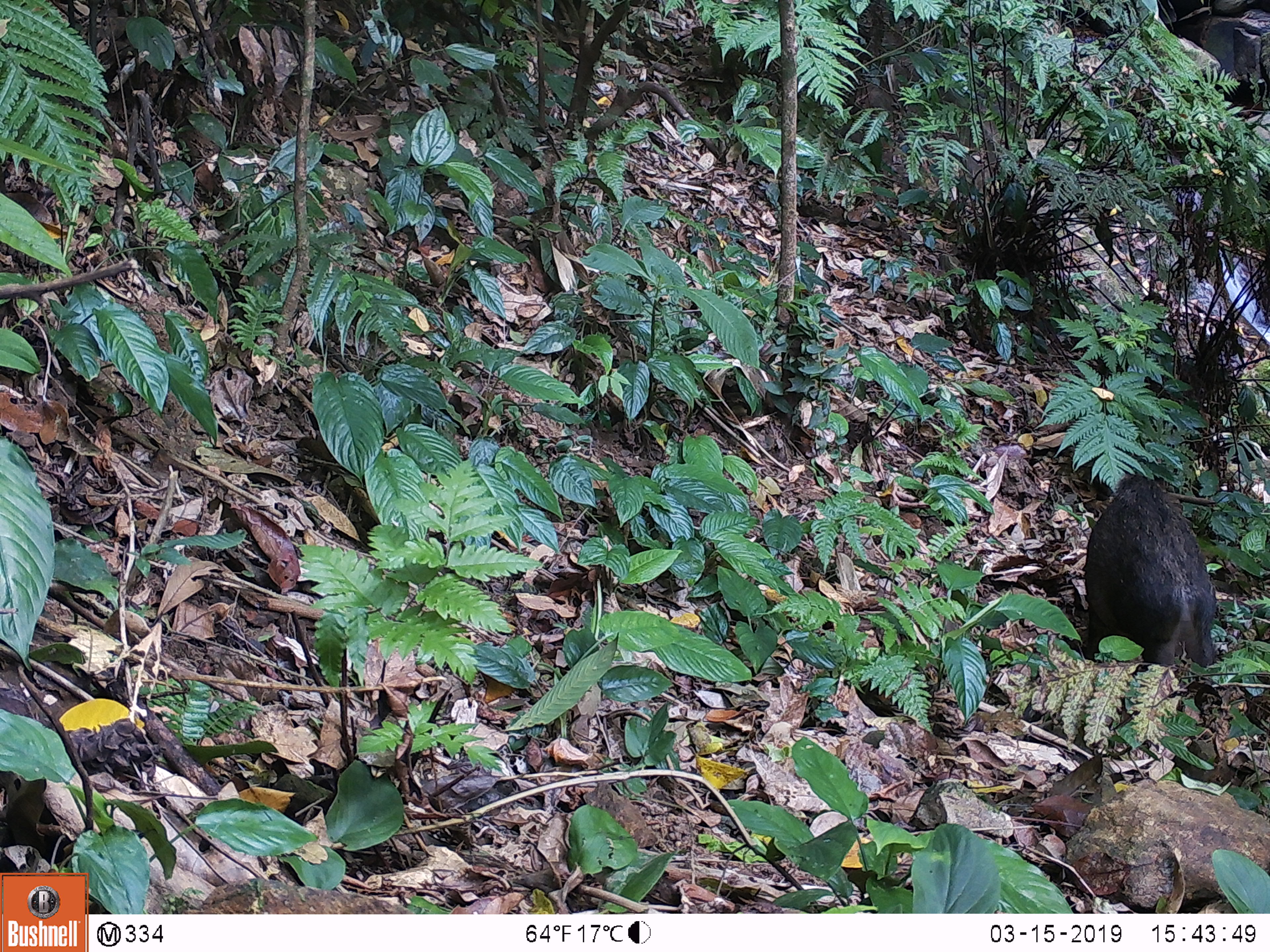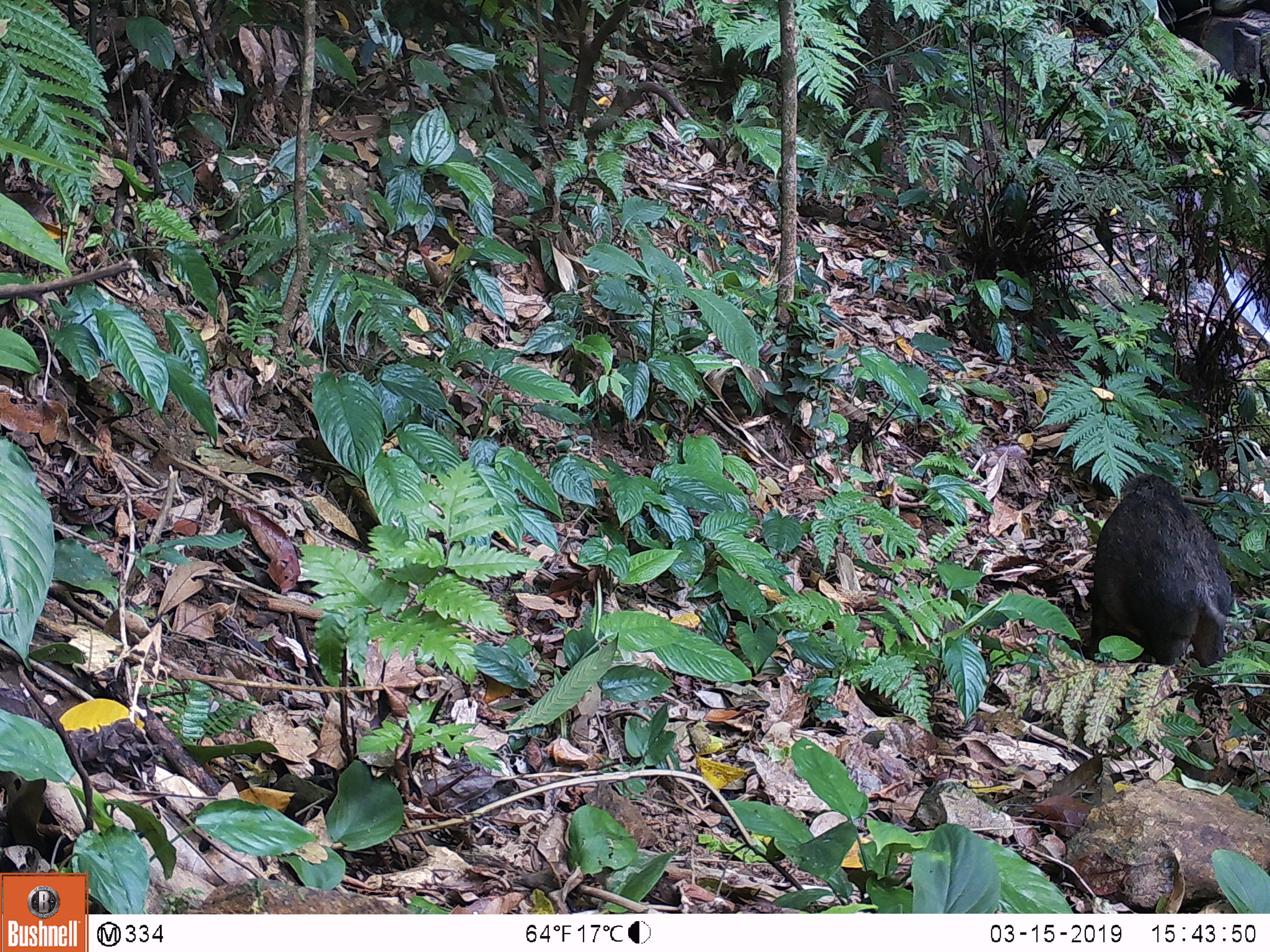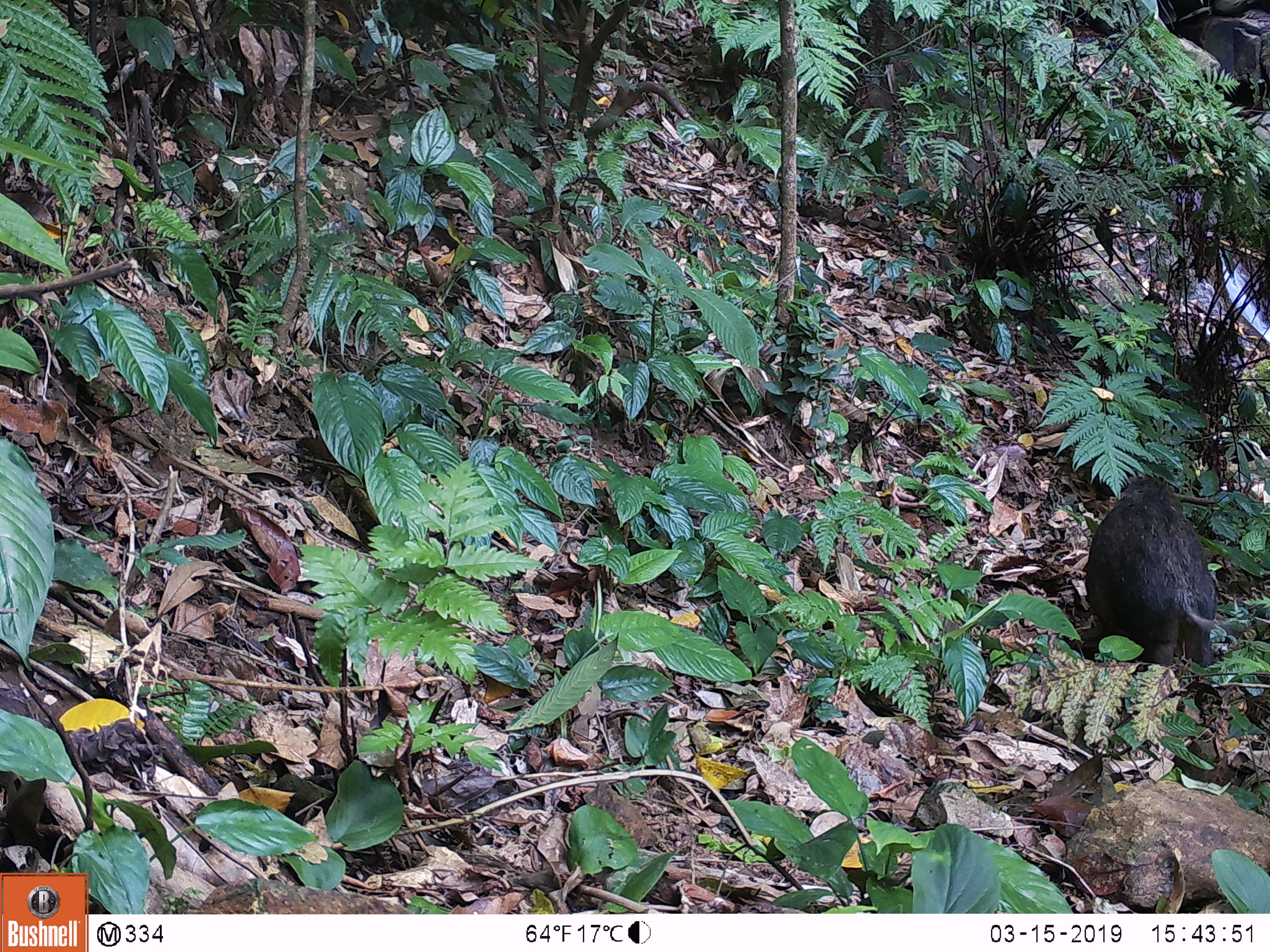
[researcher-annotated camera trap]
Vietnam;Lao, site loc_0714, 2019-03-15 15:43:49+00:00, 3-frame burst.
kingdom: Animalia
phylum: Chordata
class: Mammalia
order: Artiodactyla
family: Suidae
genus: Sus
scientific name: Sus scrofa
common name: eurasian wild pig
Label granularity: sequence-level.